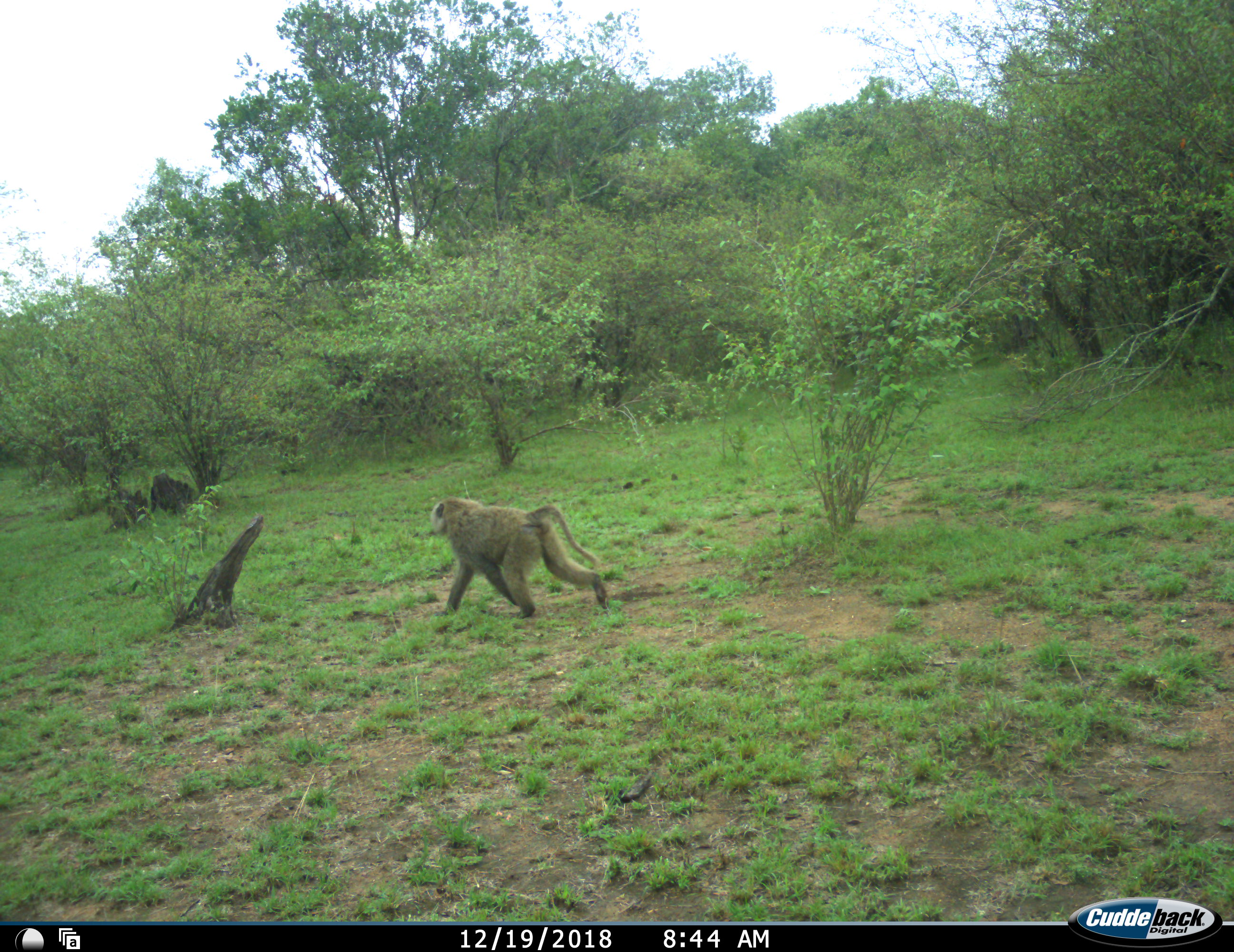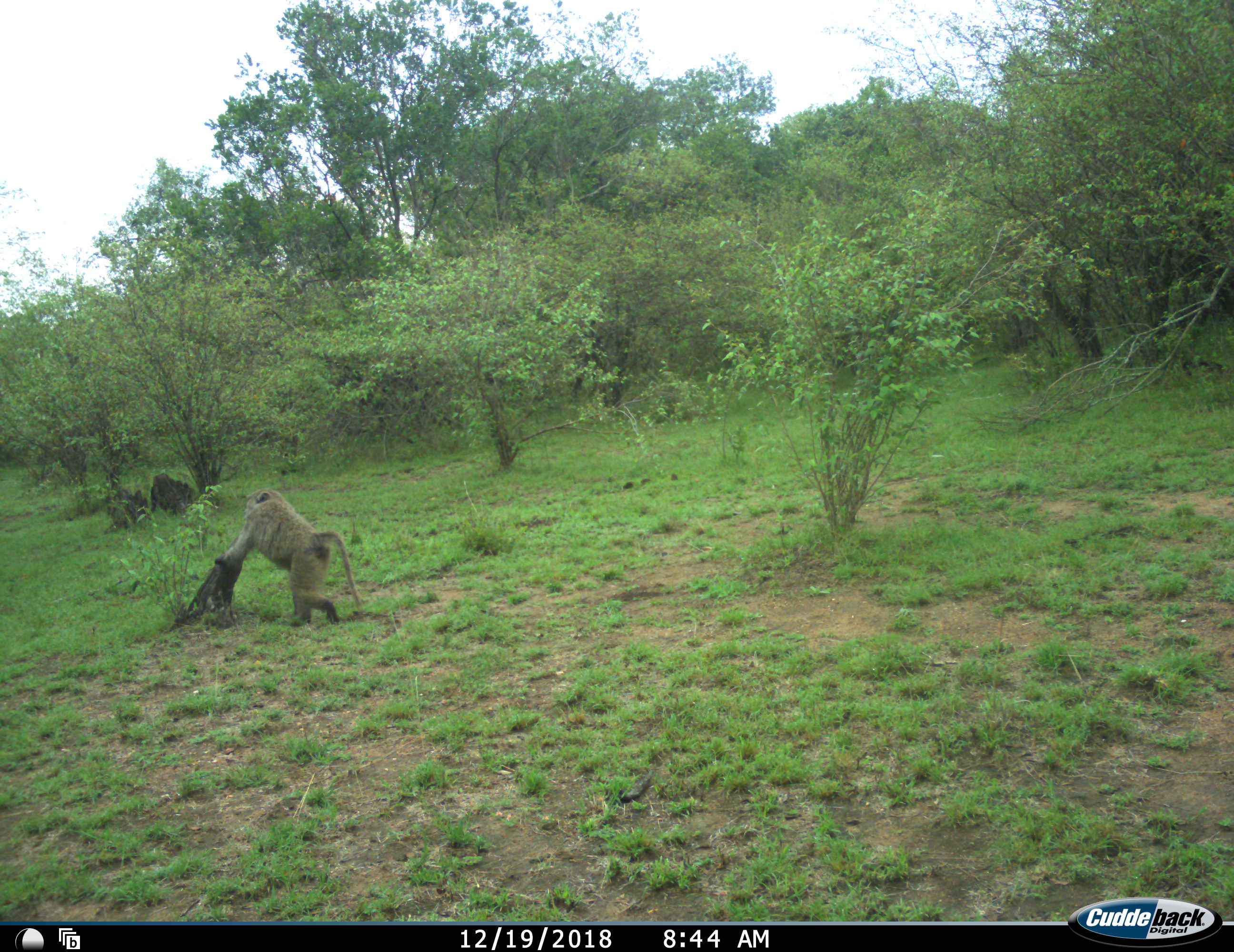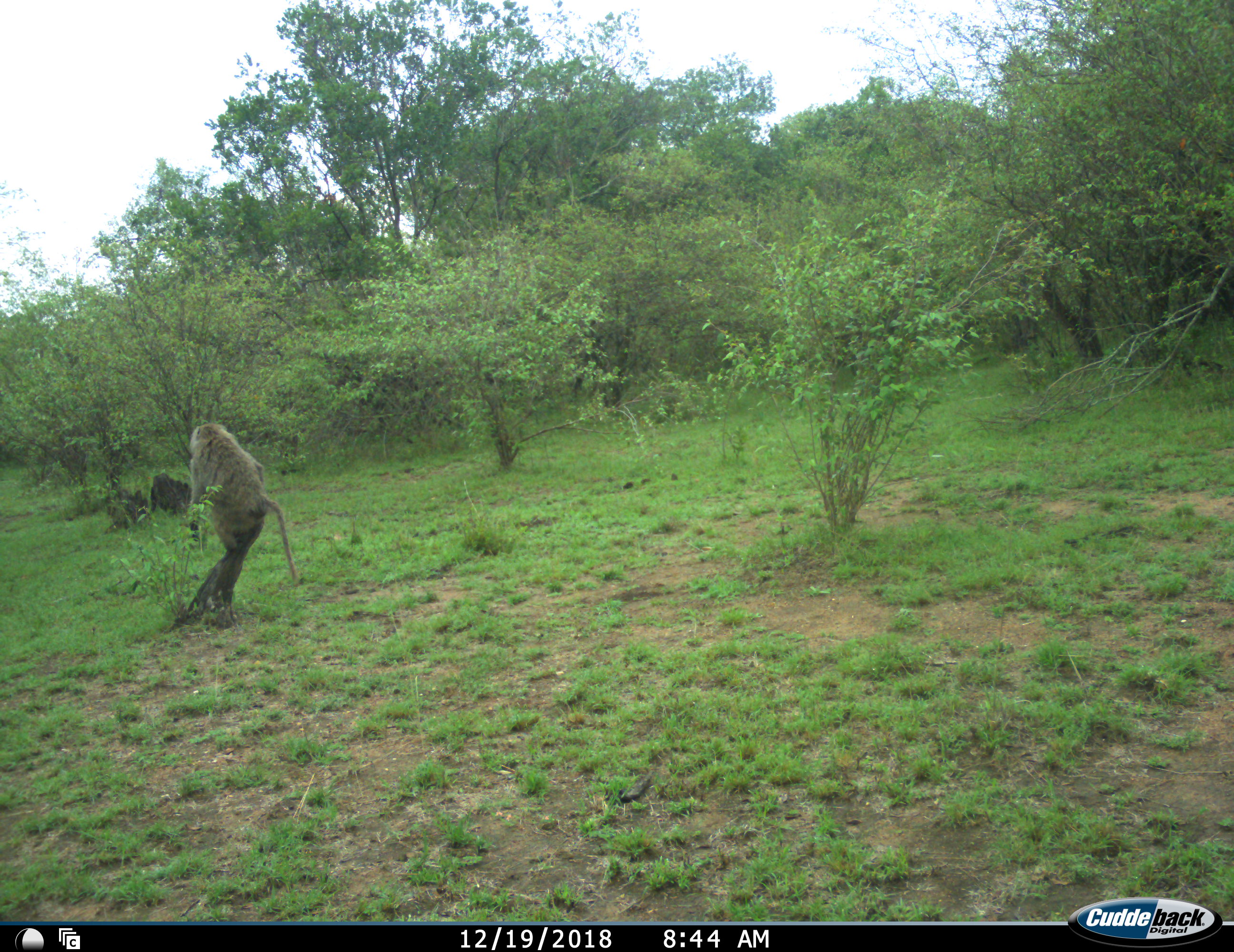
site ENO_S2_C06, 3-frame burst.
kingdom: Animalia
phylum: Chordata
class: Mammalia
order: Primates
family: Cercopithecidae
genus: Papio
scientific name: Papio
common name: baboon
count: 1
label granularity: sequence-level